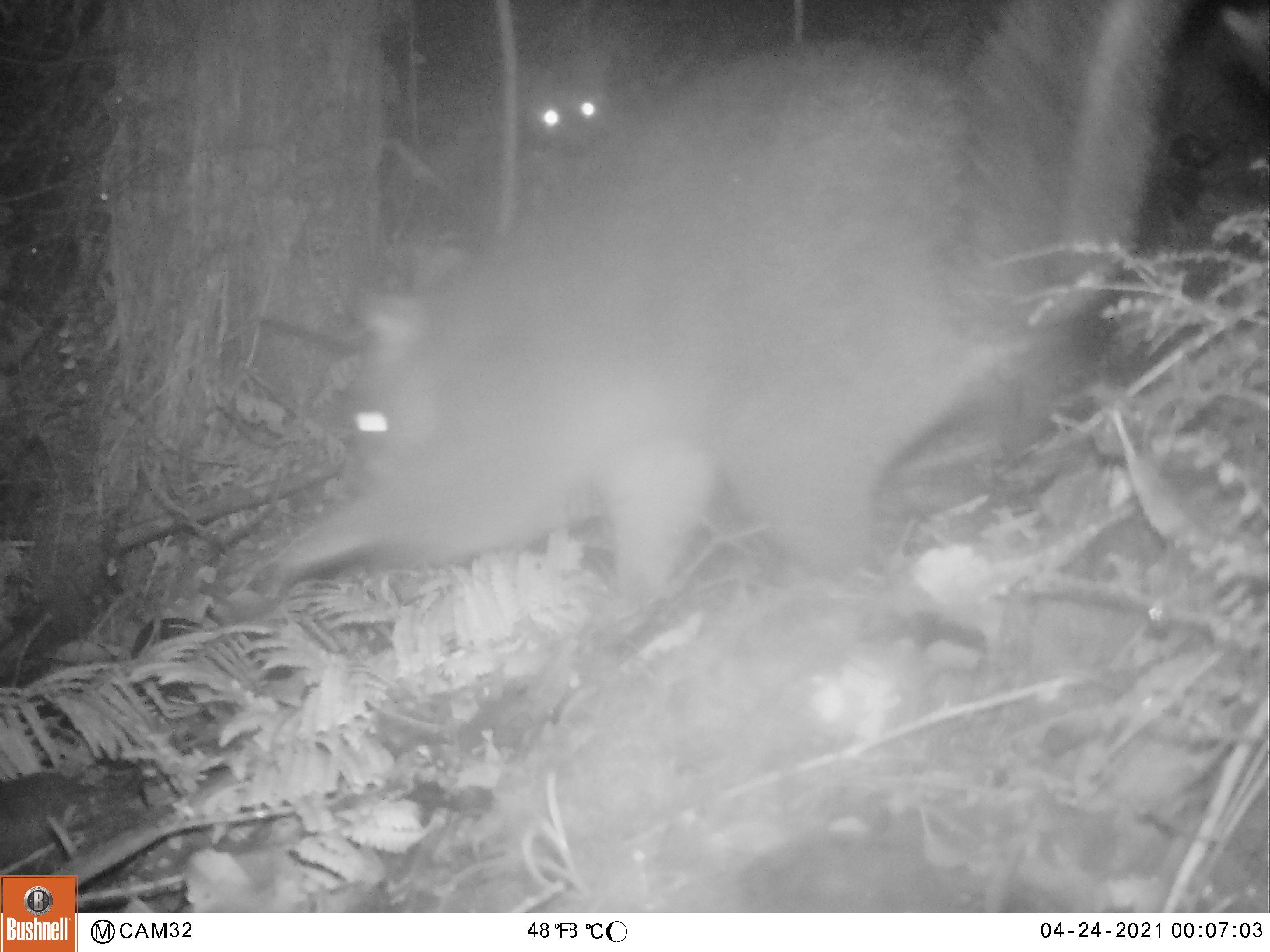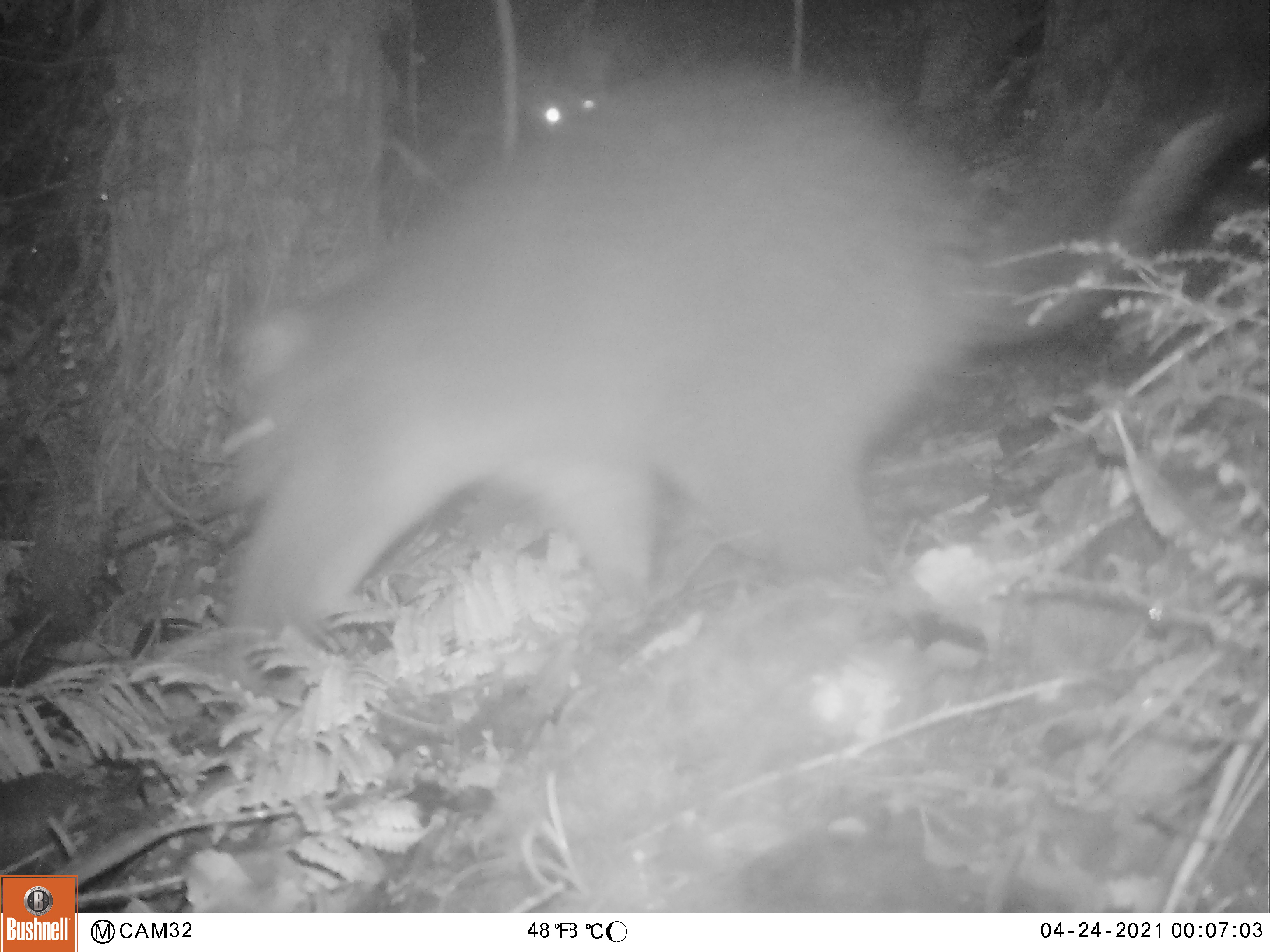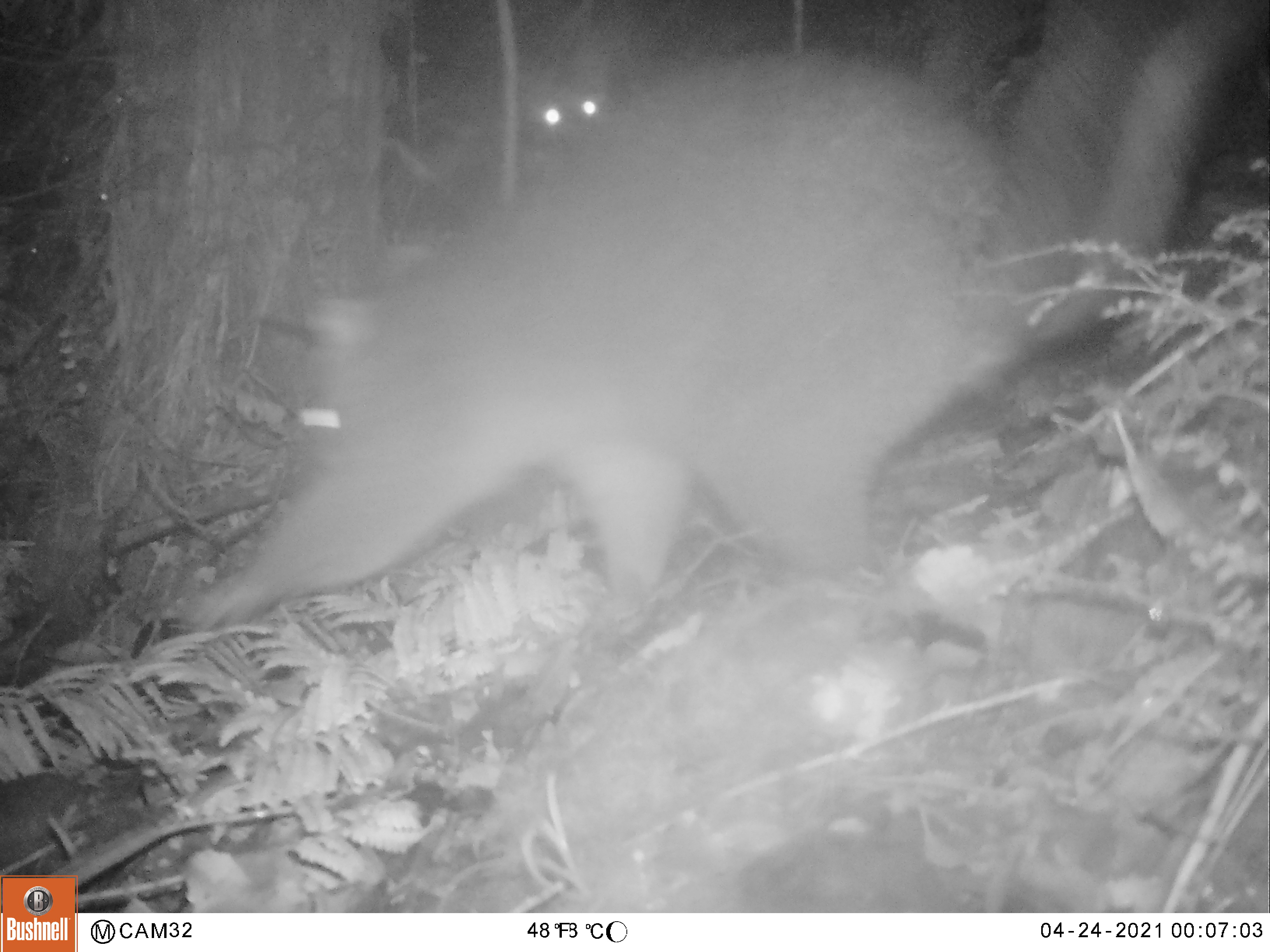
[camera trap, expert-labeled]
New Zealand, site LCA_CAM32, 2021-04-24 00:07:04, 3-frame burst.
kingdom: Animalia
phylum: Chordata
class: Mammalia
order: Diprotodontia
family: Phalangeridae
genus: Trichosurus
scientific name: Trichosurus vulpecula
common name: common brushtail possum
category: possum